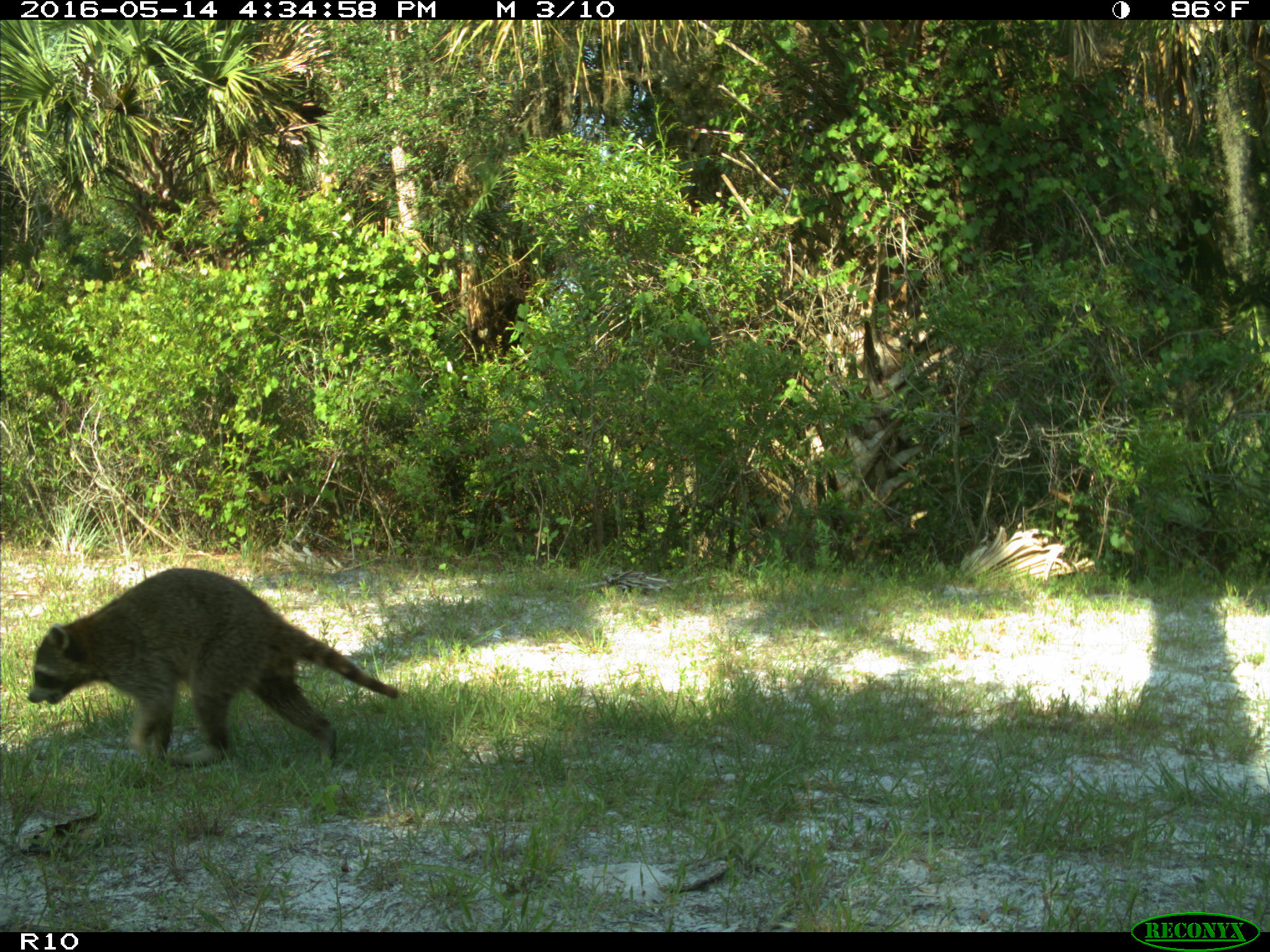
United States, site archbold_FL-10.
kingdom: Animalia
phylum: Chordata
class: Mammalia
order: Carnivora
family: Procyonidae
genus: Procyon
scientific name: Procyon lotor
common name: common raccoon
Procyon lotor (common raccoon).